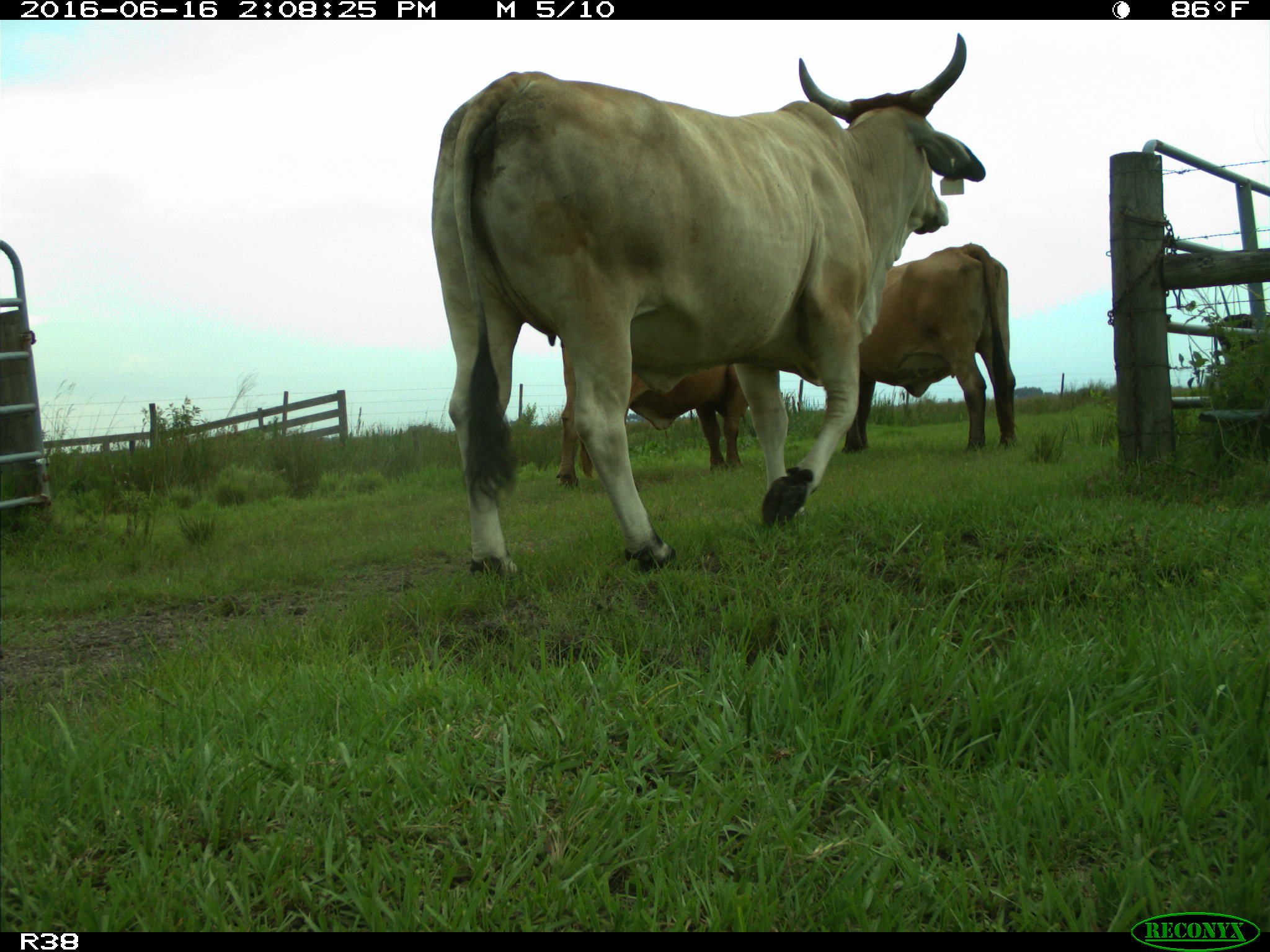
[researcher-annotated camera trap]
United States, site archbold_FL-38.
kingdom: Animalia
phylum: Chordata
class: Mammalia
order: Artiodactyla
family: Bovidae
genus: Bos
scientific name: Bos taurus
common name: domestic cow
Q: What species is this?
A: Bos taurus (domestic cow).